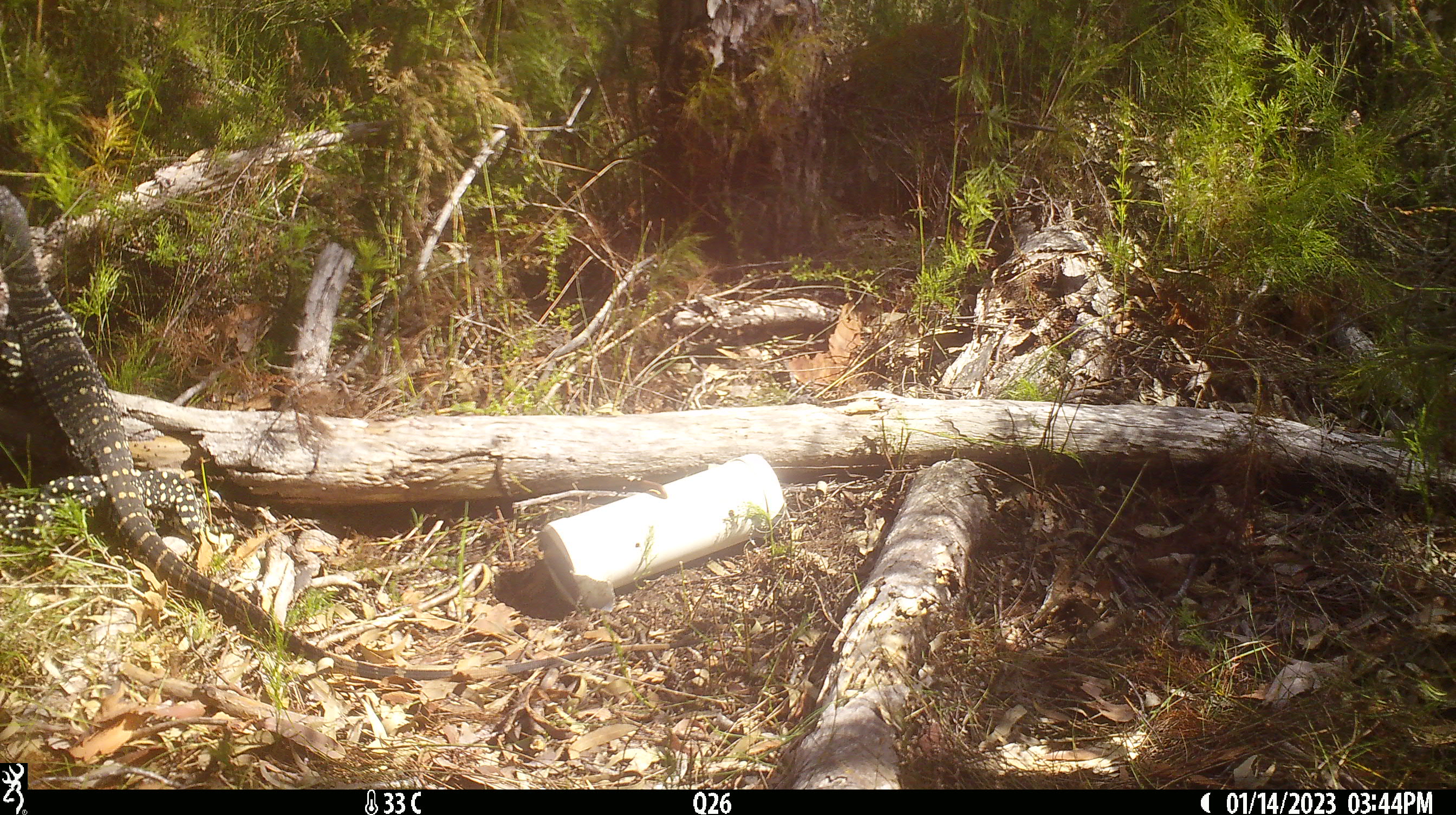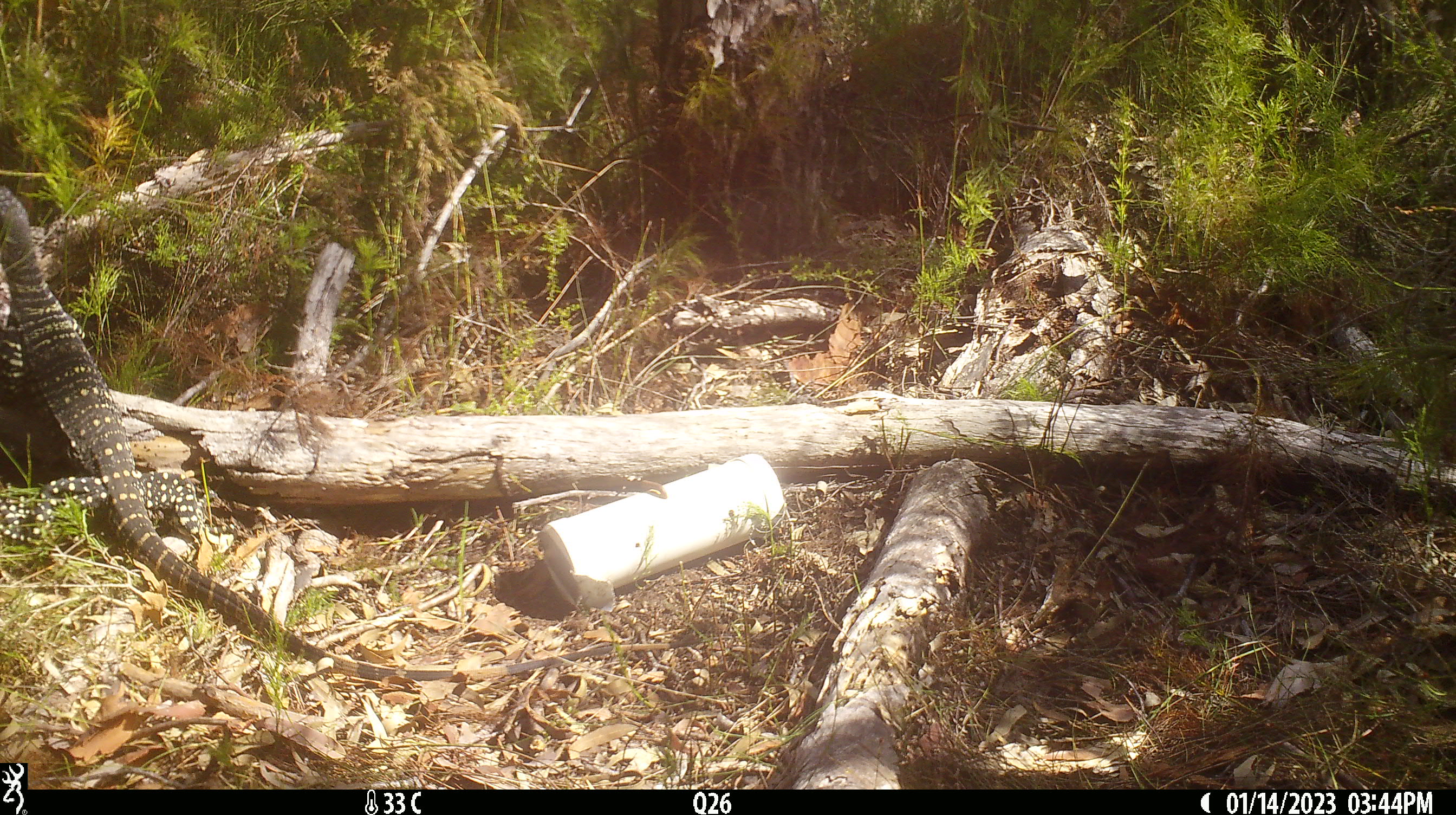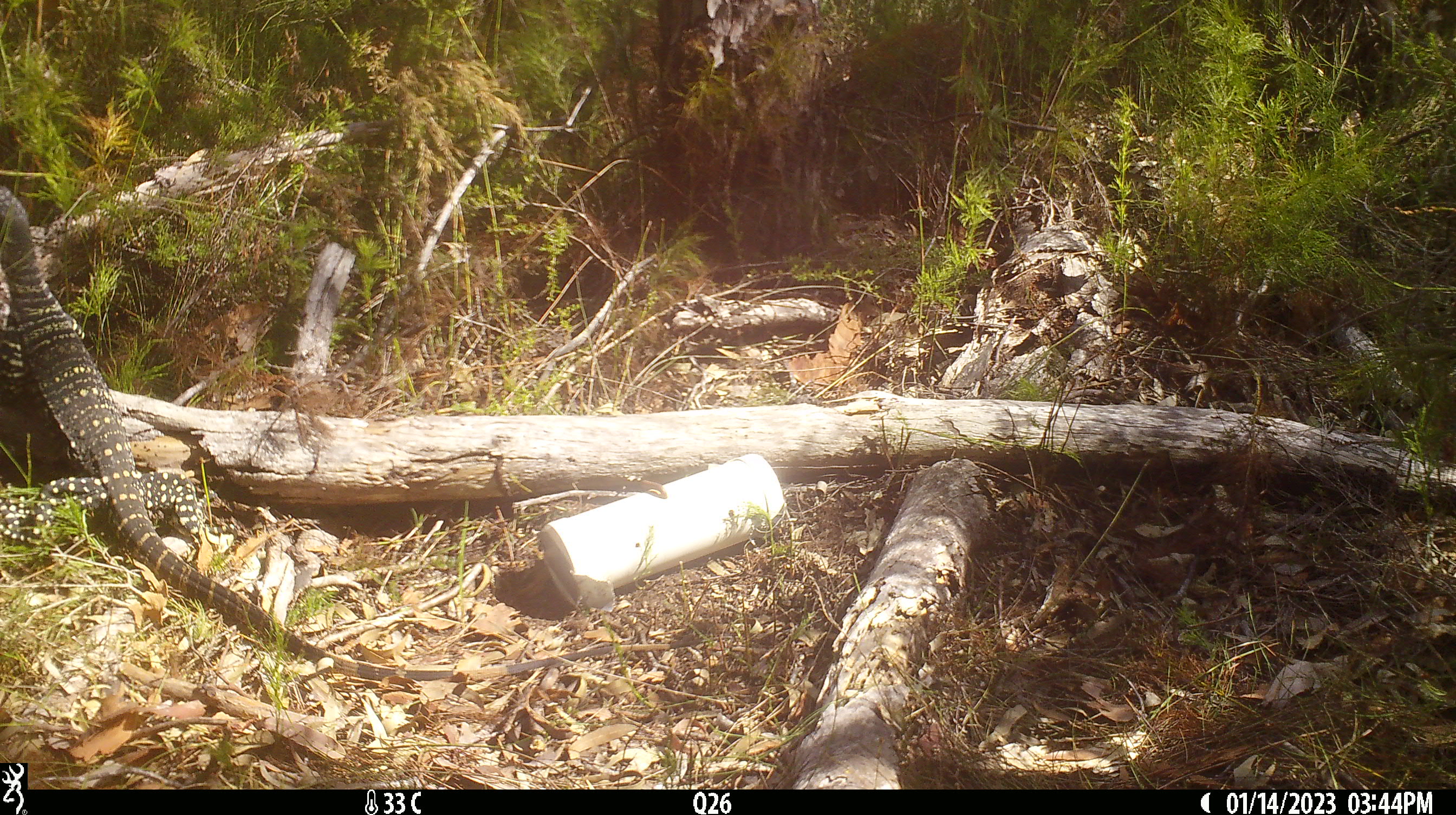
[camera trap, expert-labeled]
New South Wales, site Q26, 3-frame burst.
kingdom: Animalia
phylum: Chordata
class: Reptilia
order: Squamata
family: Varanidae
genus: Varanus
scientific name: Varanus varius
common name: lace monitor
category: goanna